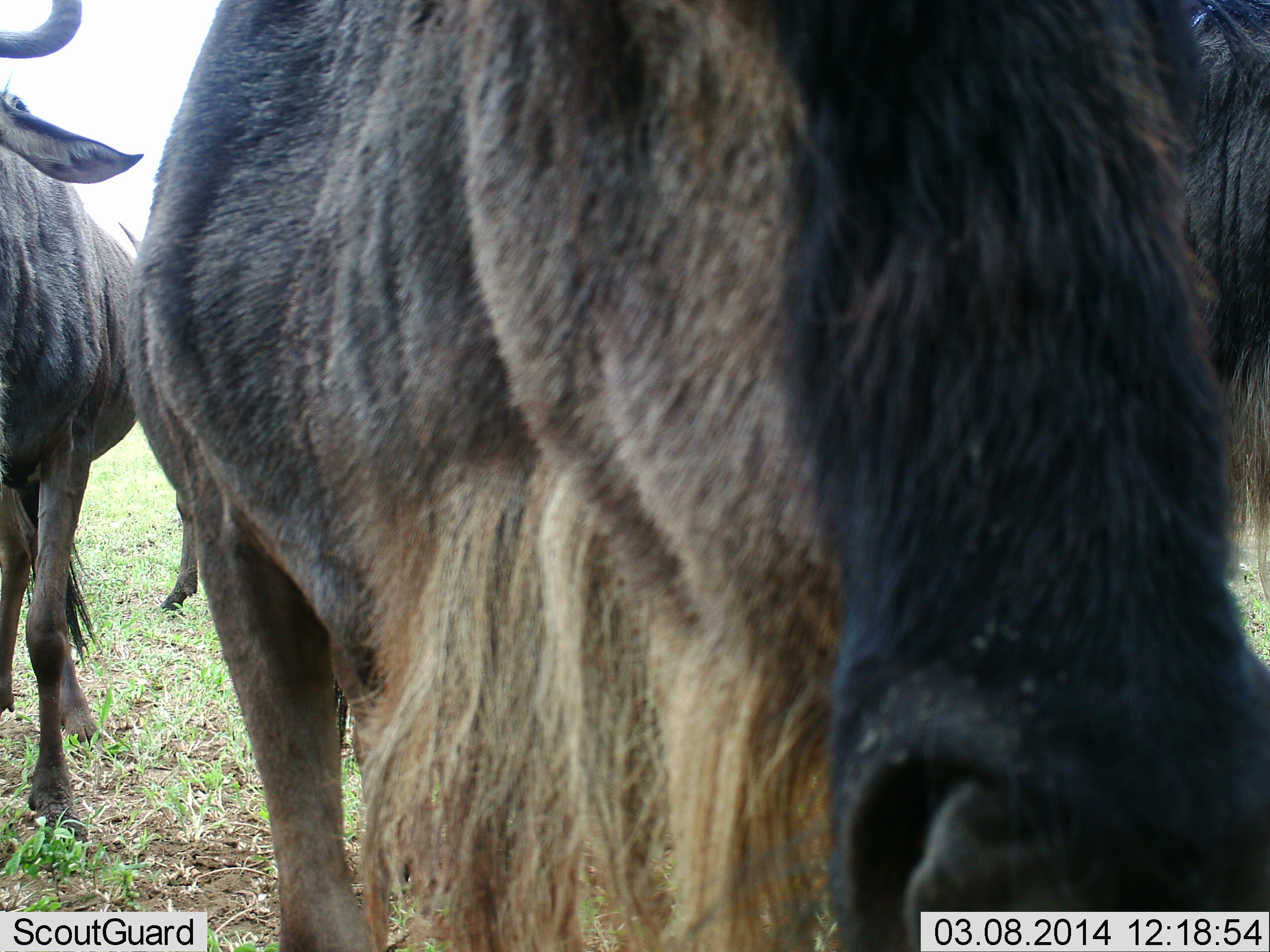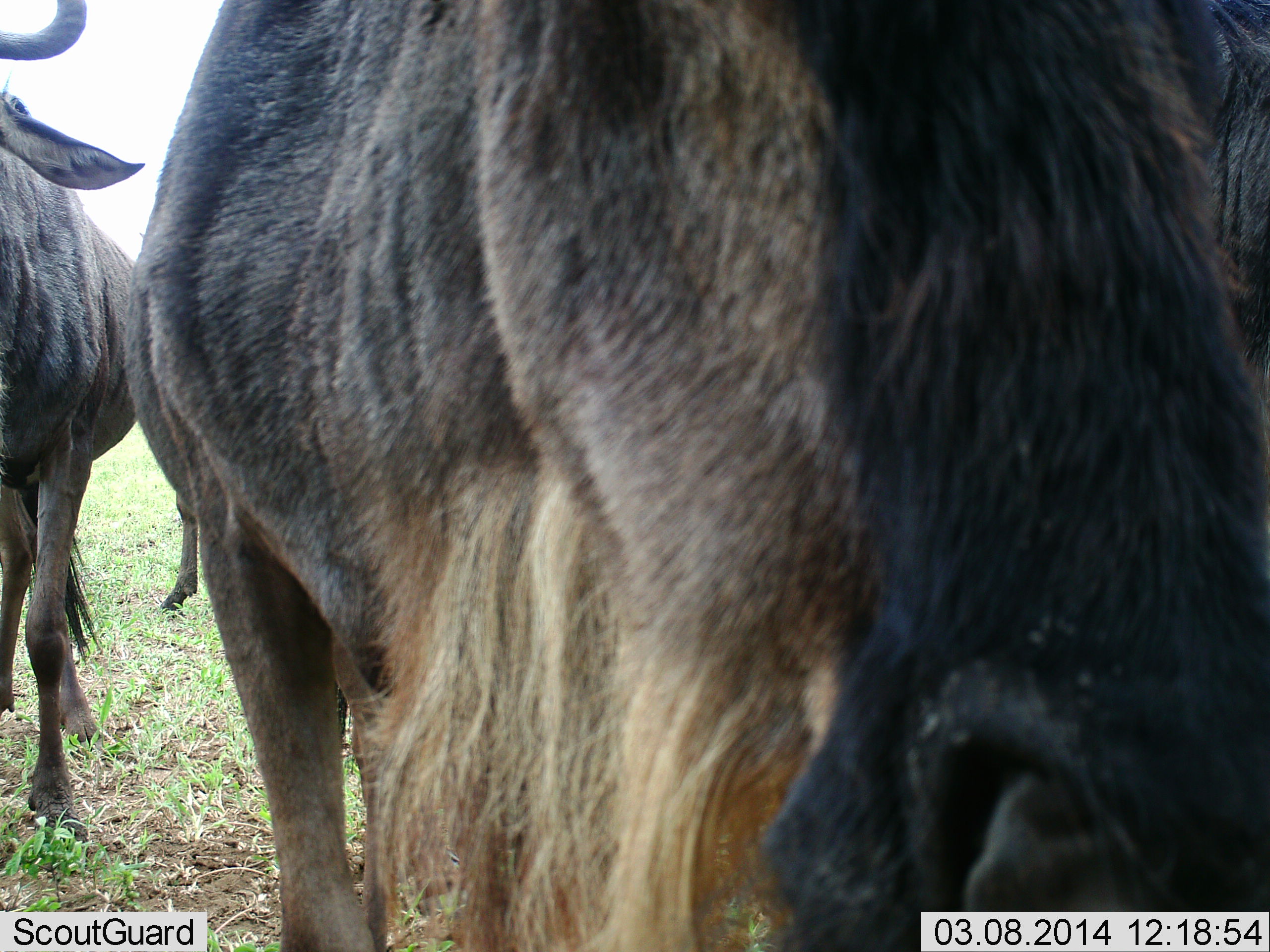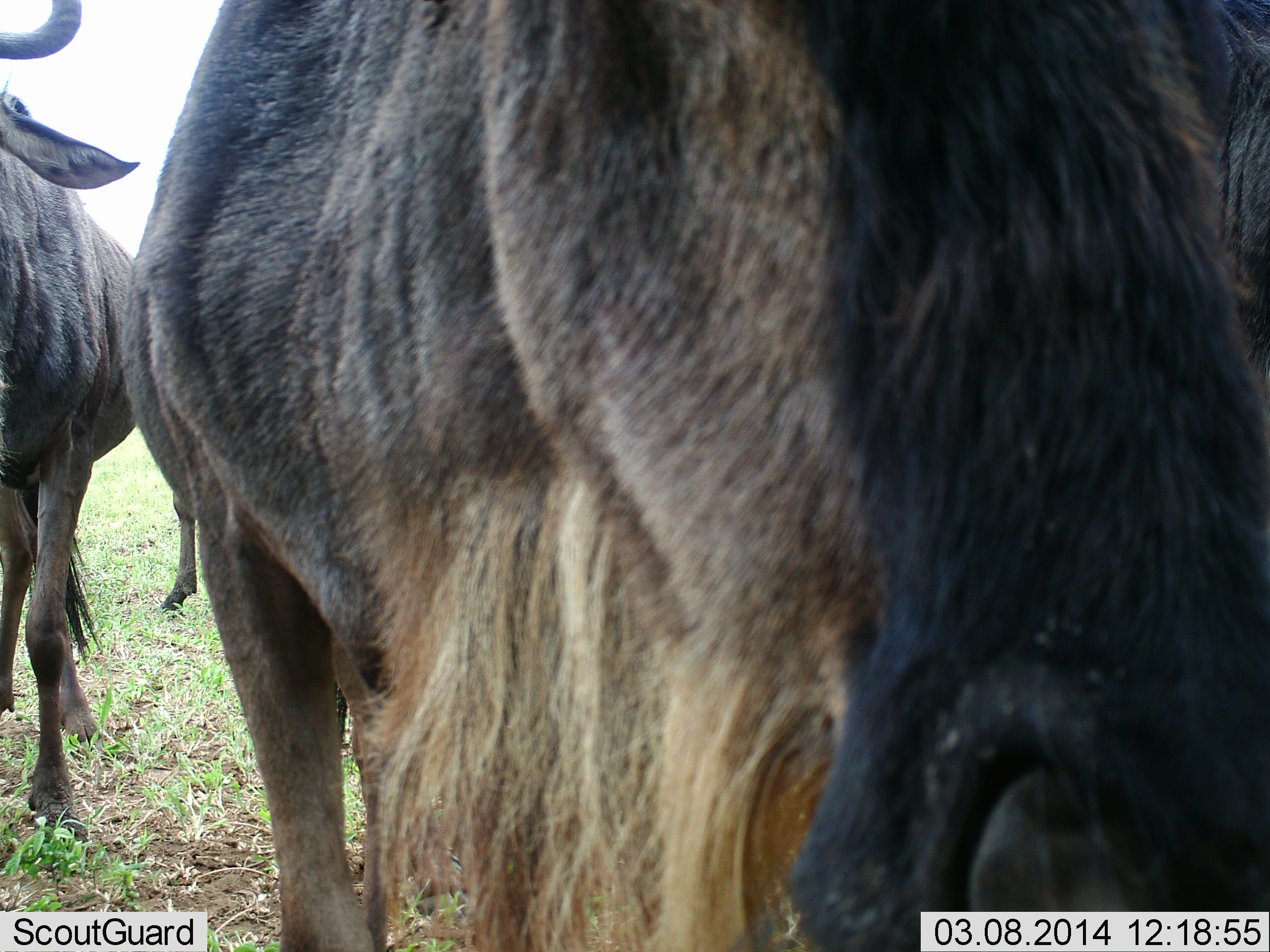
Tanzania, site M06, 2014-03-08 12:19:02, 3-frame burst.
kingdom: Animalia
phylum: Chordata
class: Mammalia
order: Artiodactyla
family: Bovidae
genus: Connochaetes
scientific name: Connochaetes taurinus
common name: blue wildebeest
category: wildebeest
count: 3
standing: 100%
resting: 0%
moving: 0%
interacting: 0%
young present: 0%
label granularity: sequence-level